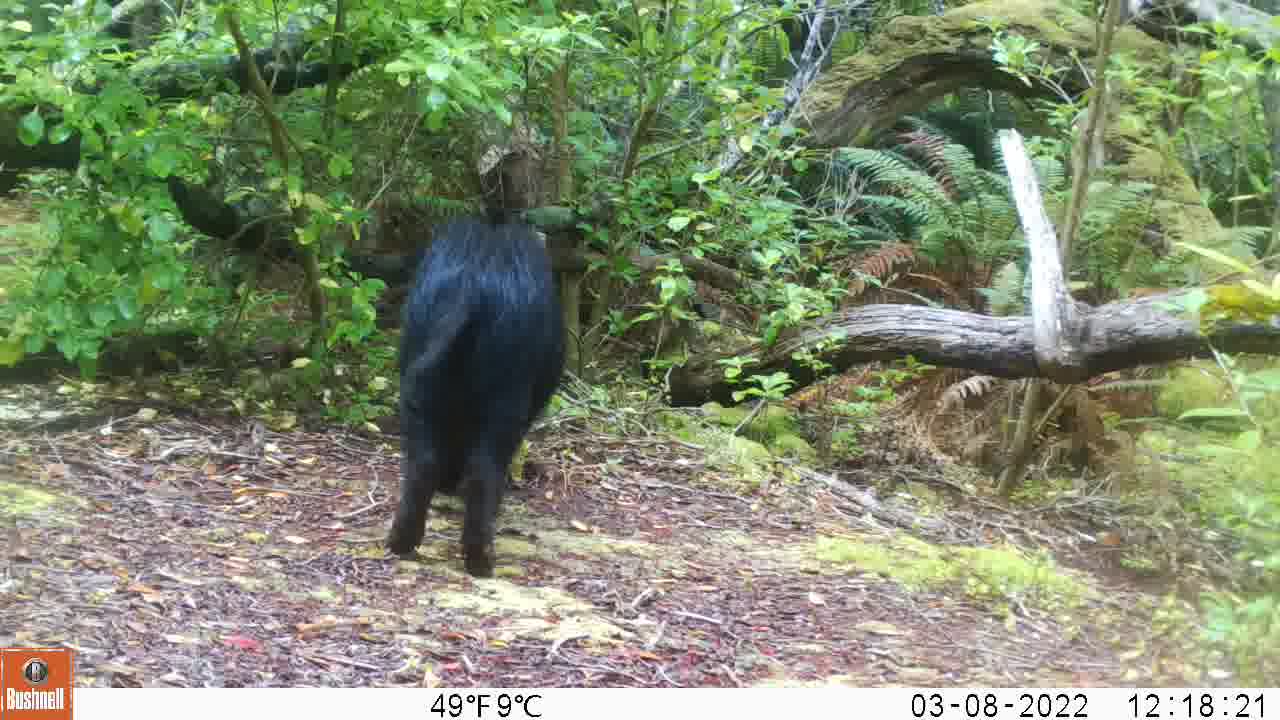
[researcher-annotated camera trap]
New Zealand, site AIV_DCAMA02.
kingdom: Animalia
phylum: Chordata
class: Mammalia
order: Artiodactyla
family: Suidae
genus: Sus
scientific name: Sus scrofa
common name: pig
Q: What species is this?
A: Pig (Sus scrofa).